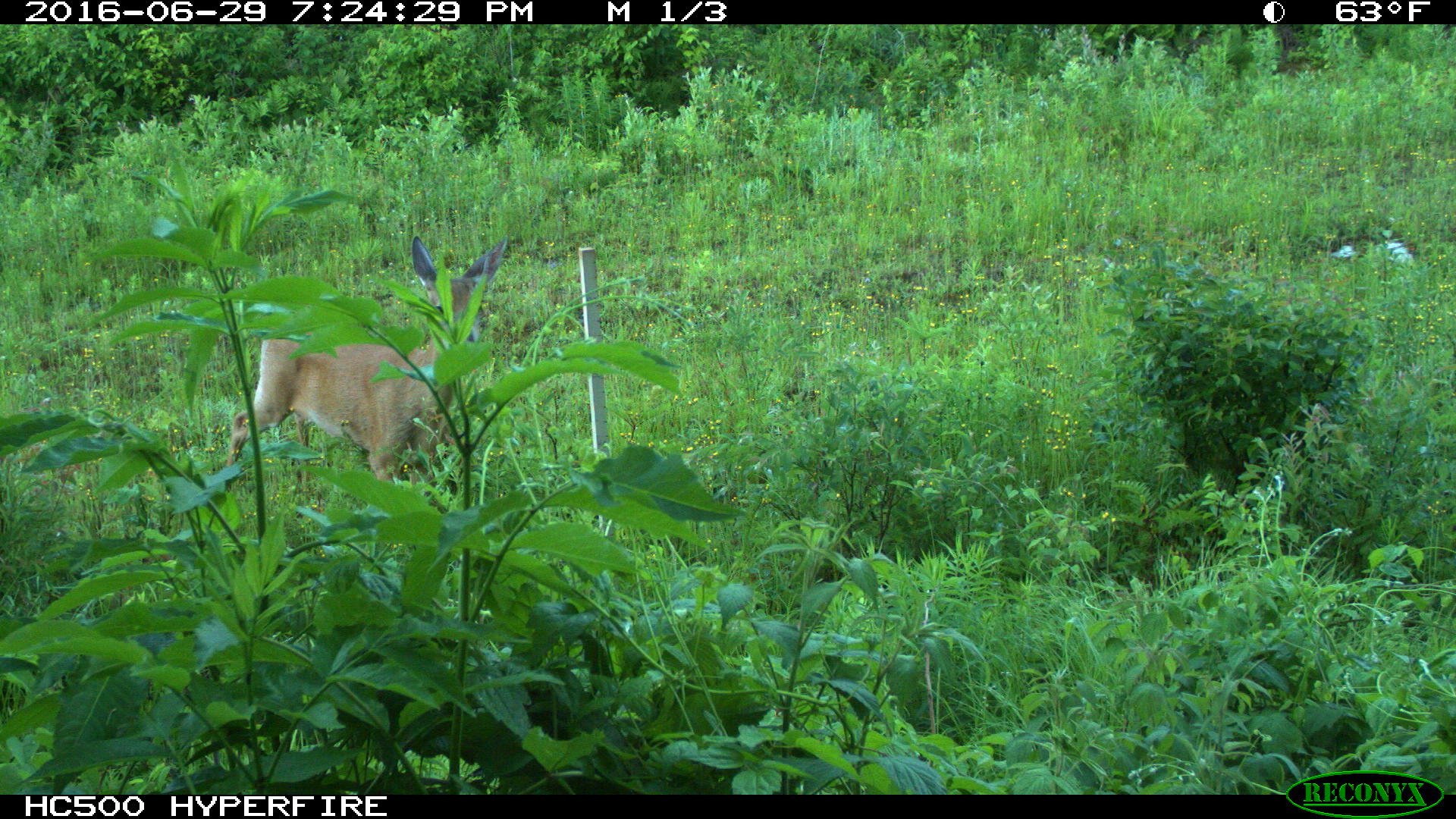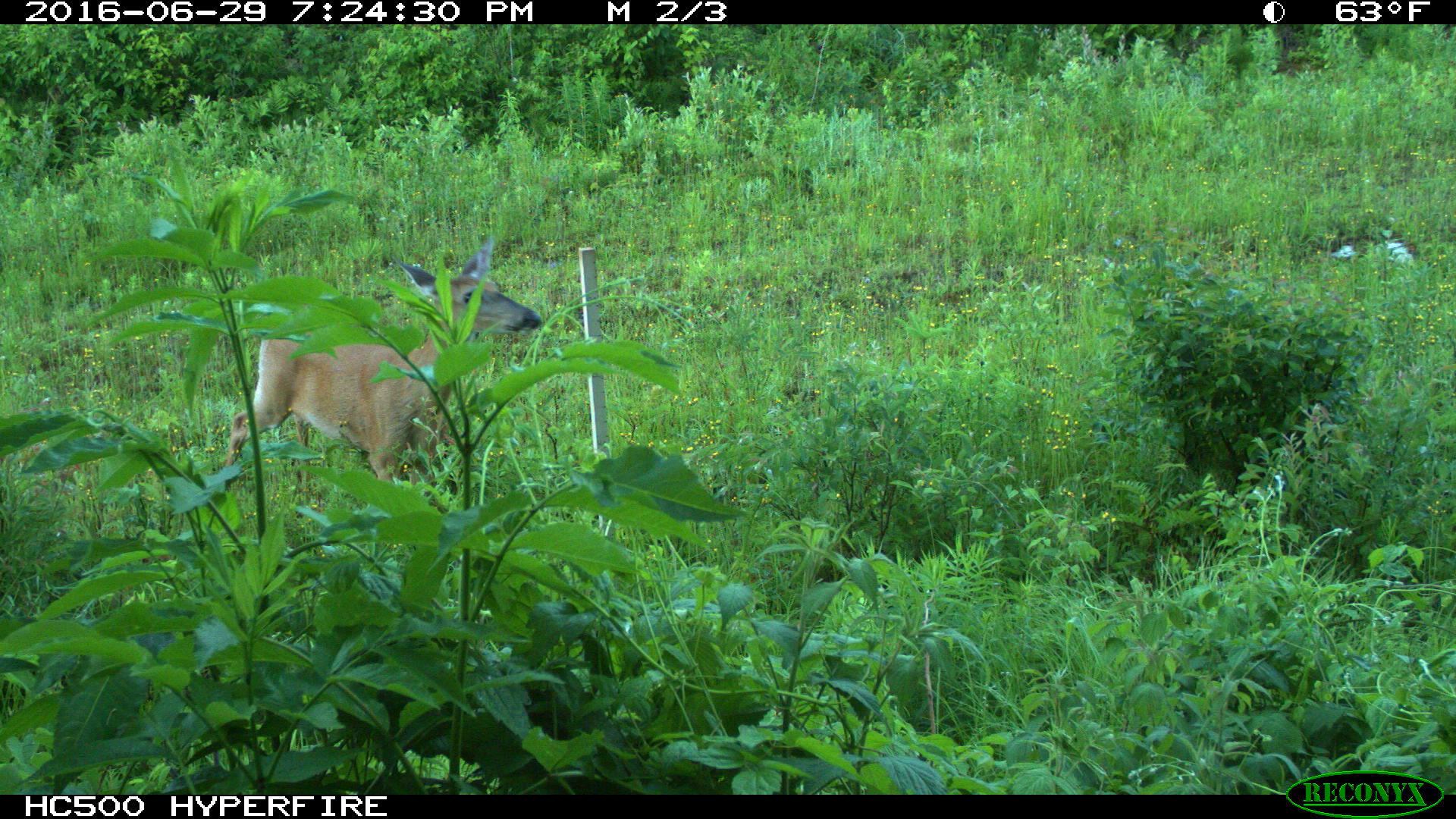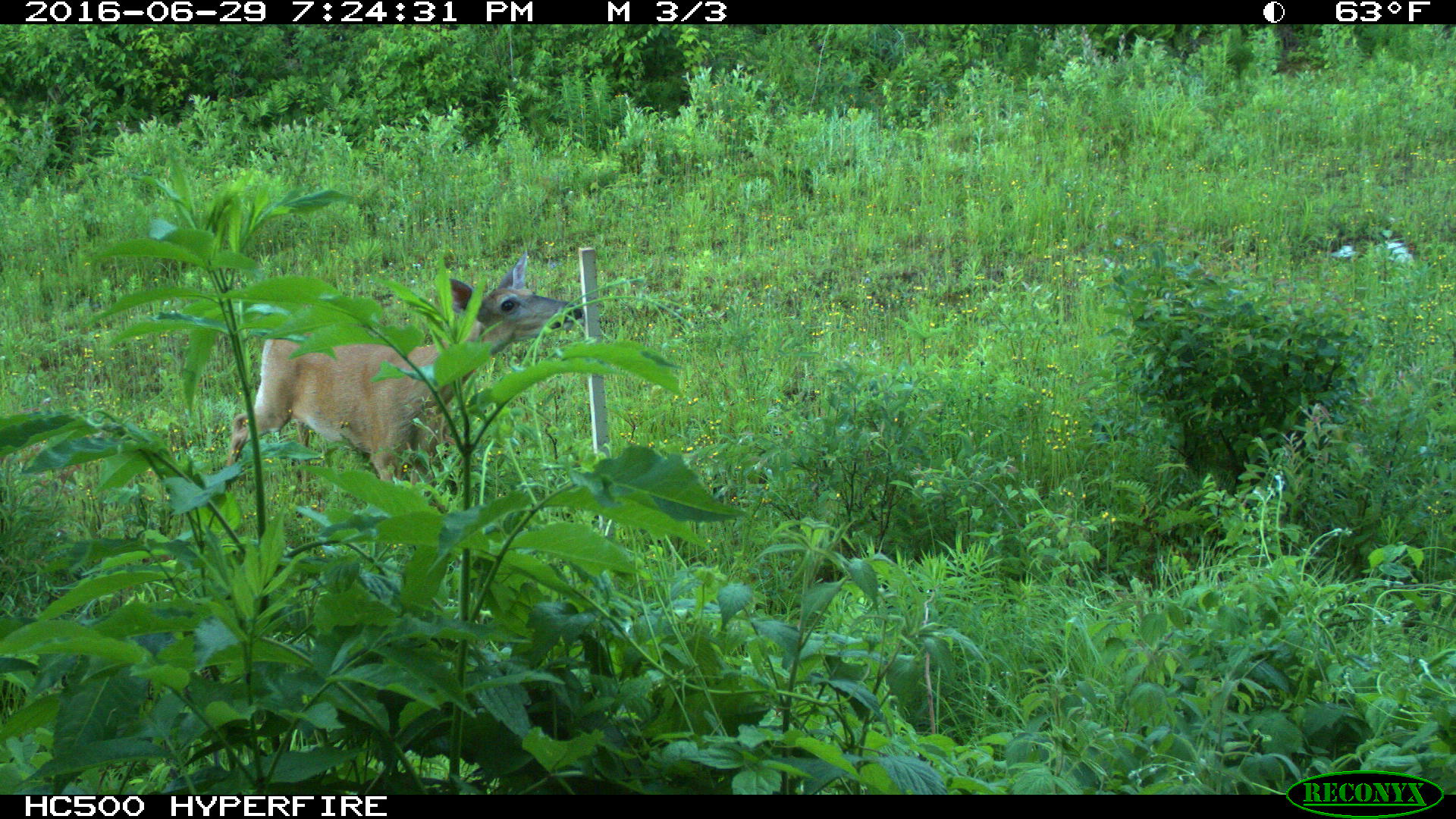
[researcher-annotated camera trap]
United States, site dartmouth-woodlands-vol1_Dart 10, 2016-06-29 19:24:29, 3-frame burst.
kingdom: Animalia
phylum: Chordata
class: Mammalia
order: Artiodactyla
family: Cervidae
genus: Odocoileus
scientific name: Odocoileus virginianus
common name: white-tailed deer